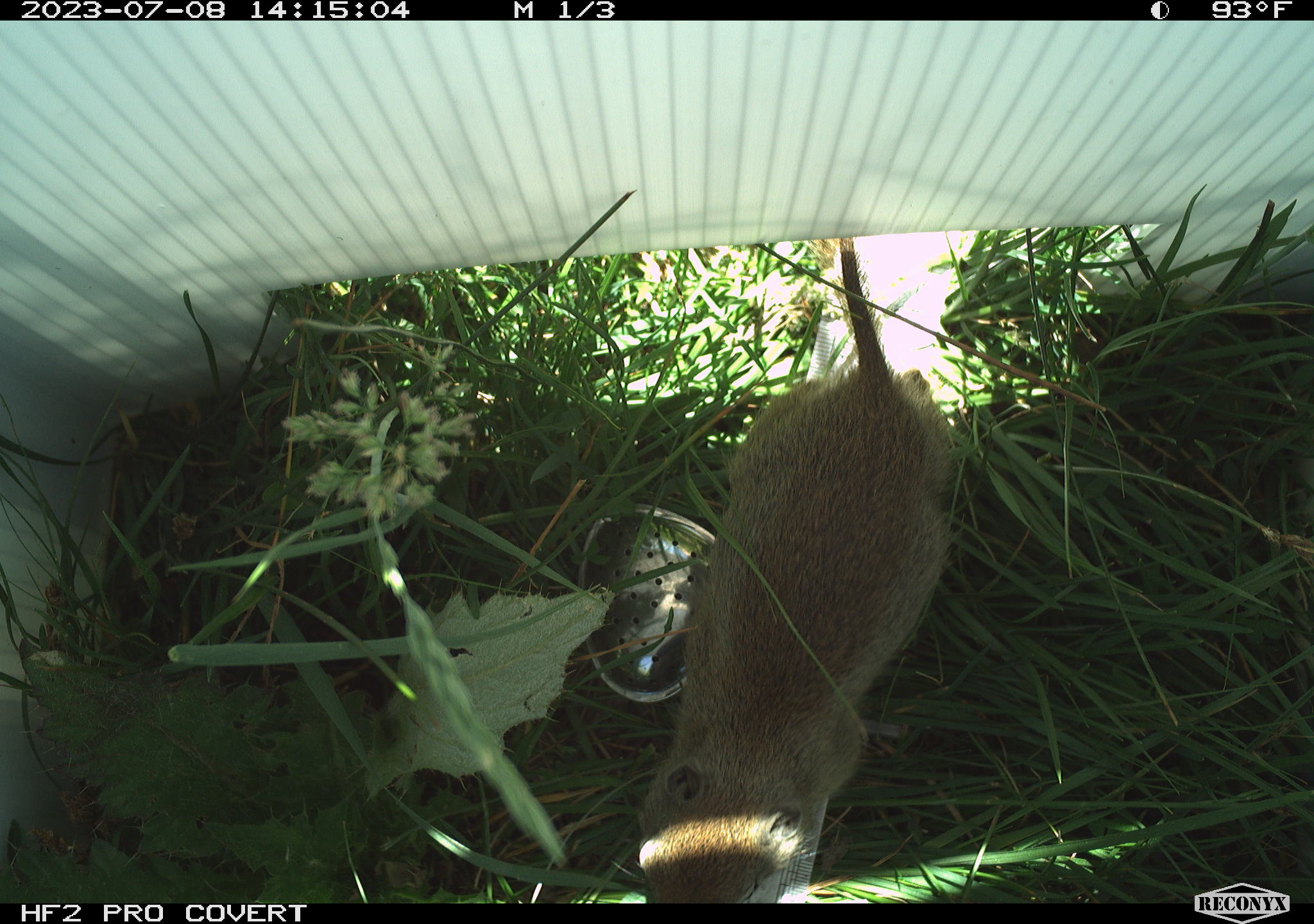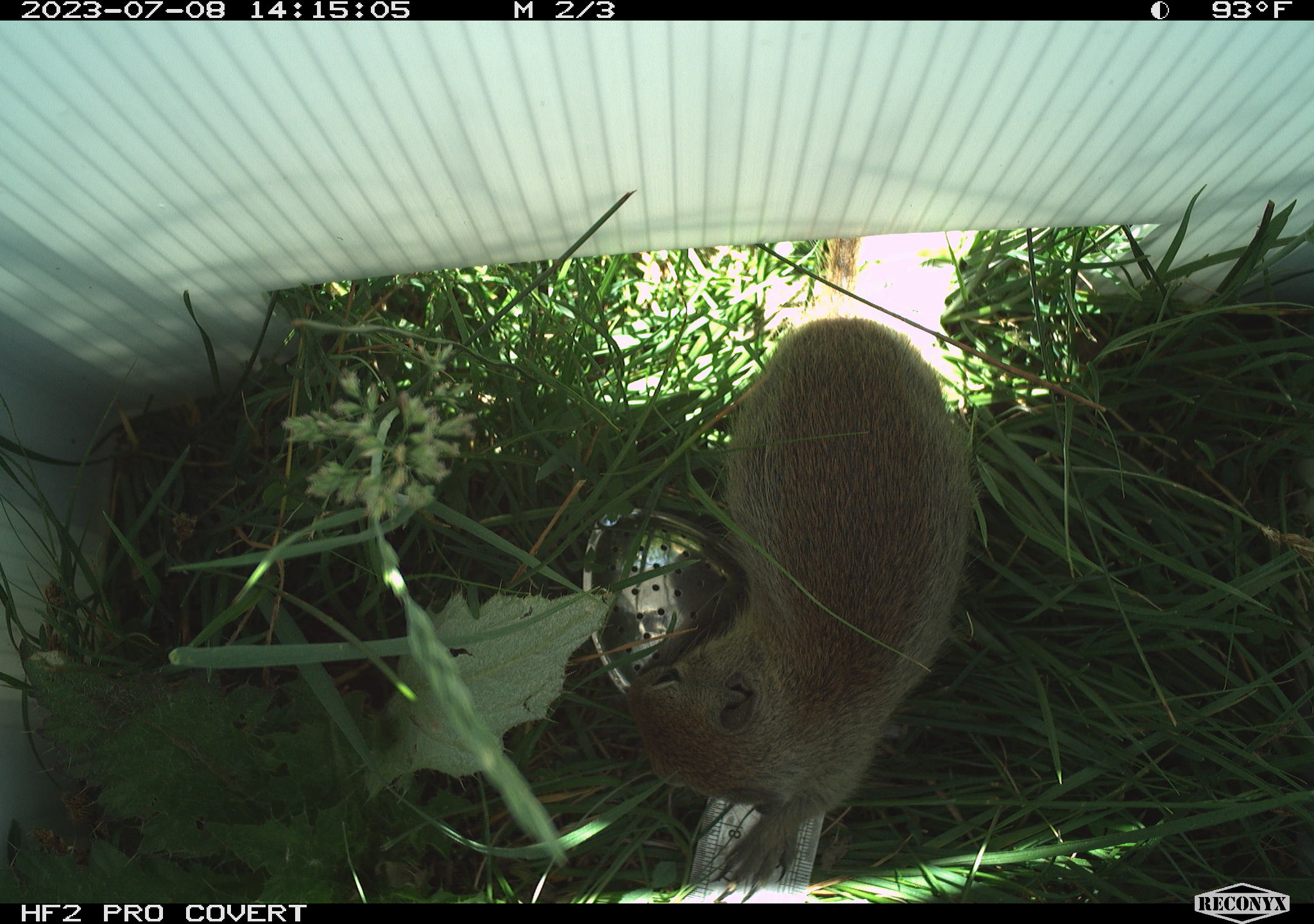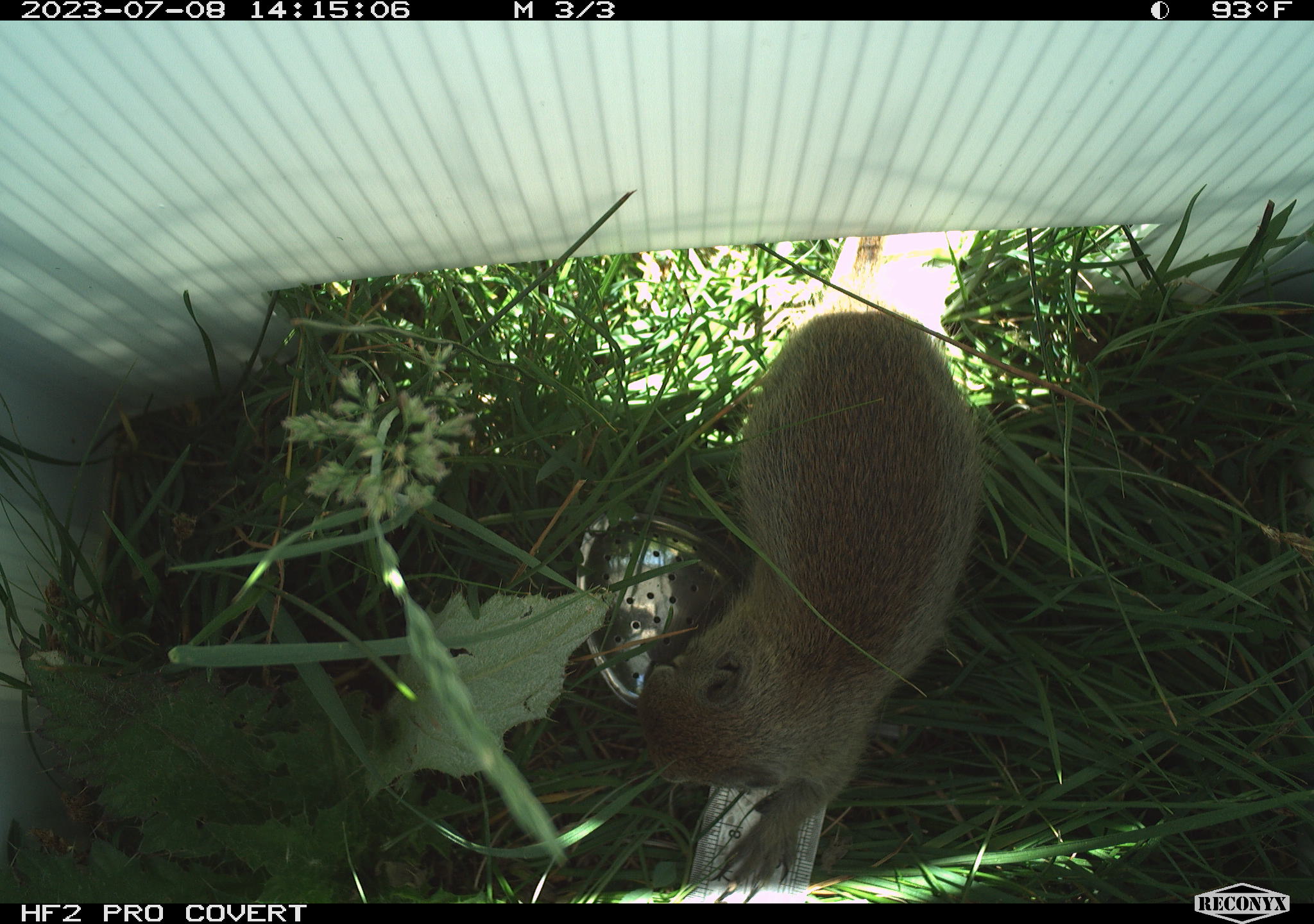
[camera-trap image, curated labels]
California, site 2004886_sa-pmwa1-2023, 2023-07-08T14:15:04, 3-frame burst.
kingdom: Animalia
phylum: Chordata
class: Mammalia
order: Rodentia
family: Sciuridae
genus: Urocitellus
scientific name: Urocitellus beldingi beldingi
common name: belding's ground squirrel